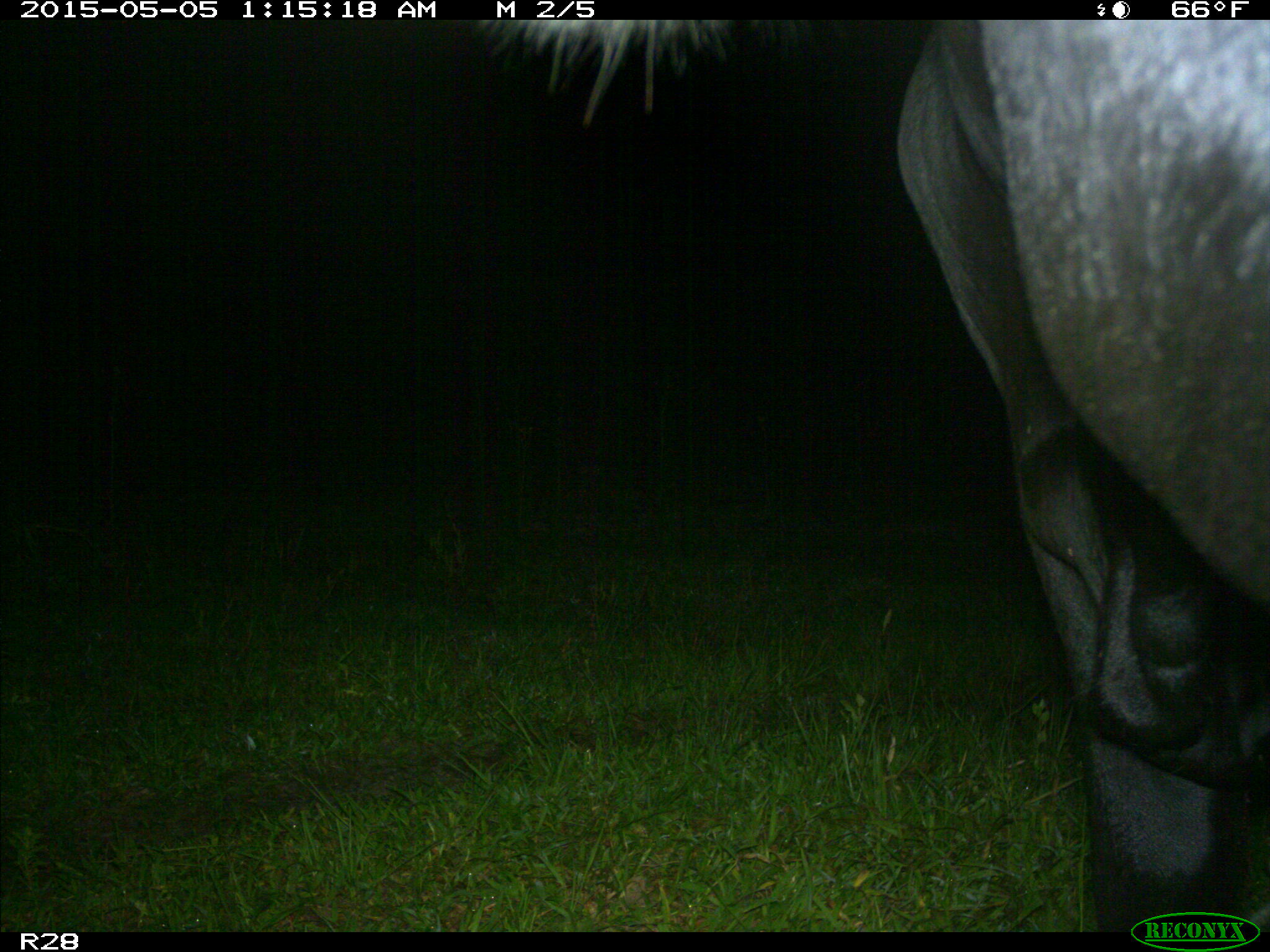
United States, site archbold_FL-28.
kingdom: Animalia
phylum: Chordata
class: Mammalia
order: Artiodactyla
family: Bovidae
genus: Bos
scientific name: Bos taurus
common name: domestic cow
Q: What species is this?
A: Bos taurus (domestic cow).